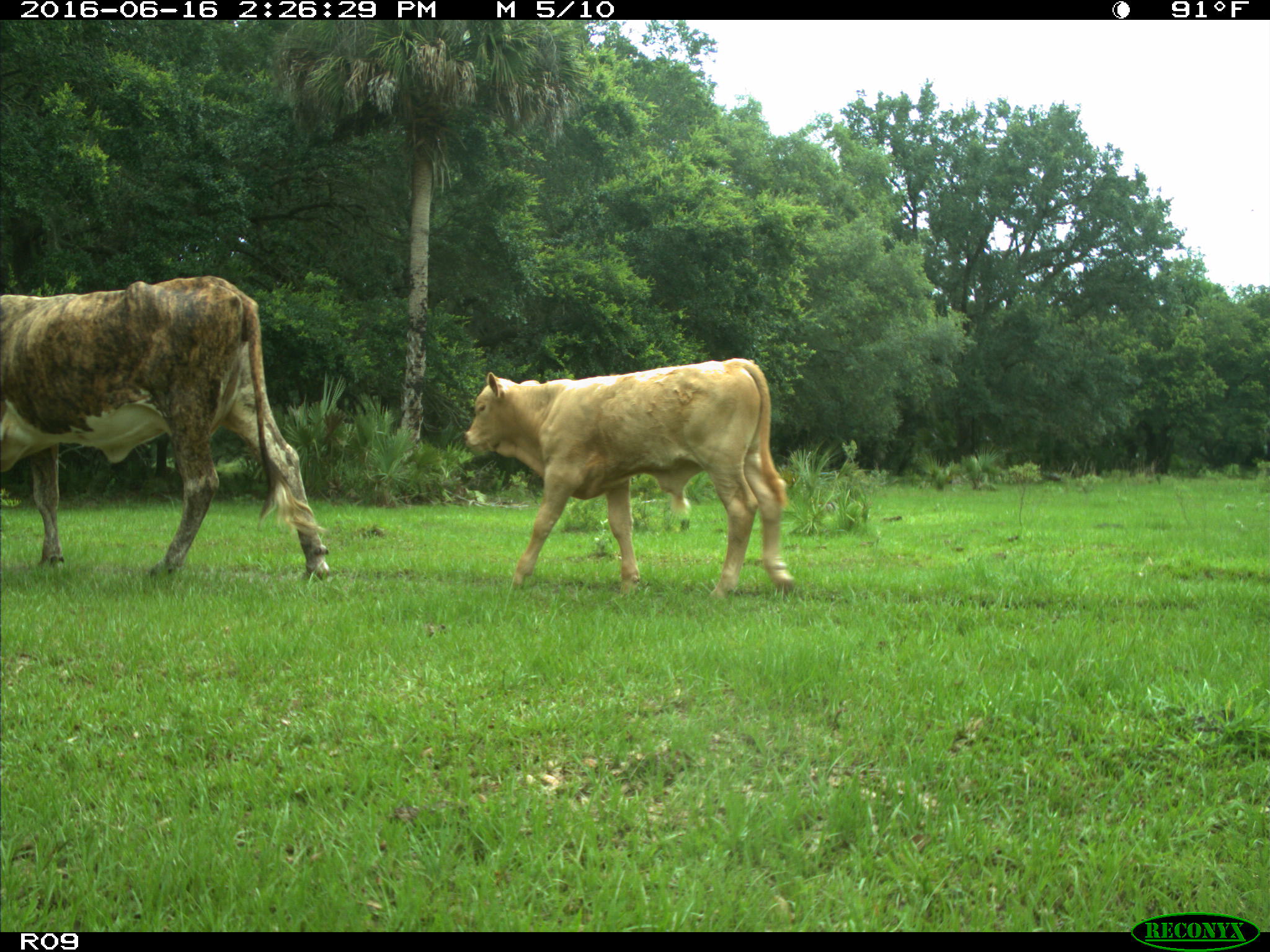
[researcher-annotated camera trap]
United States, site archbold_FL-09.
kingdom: Animalia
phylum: Chordata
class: Mammalia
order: Artiodactyla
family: Bovidae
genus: Bos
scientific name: Bos taurus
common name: domestic cow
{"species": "Bos taurus (domestic cow)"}